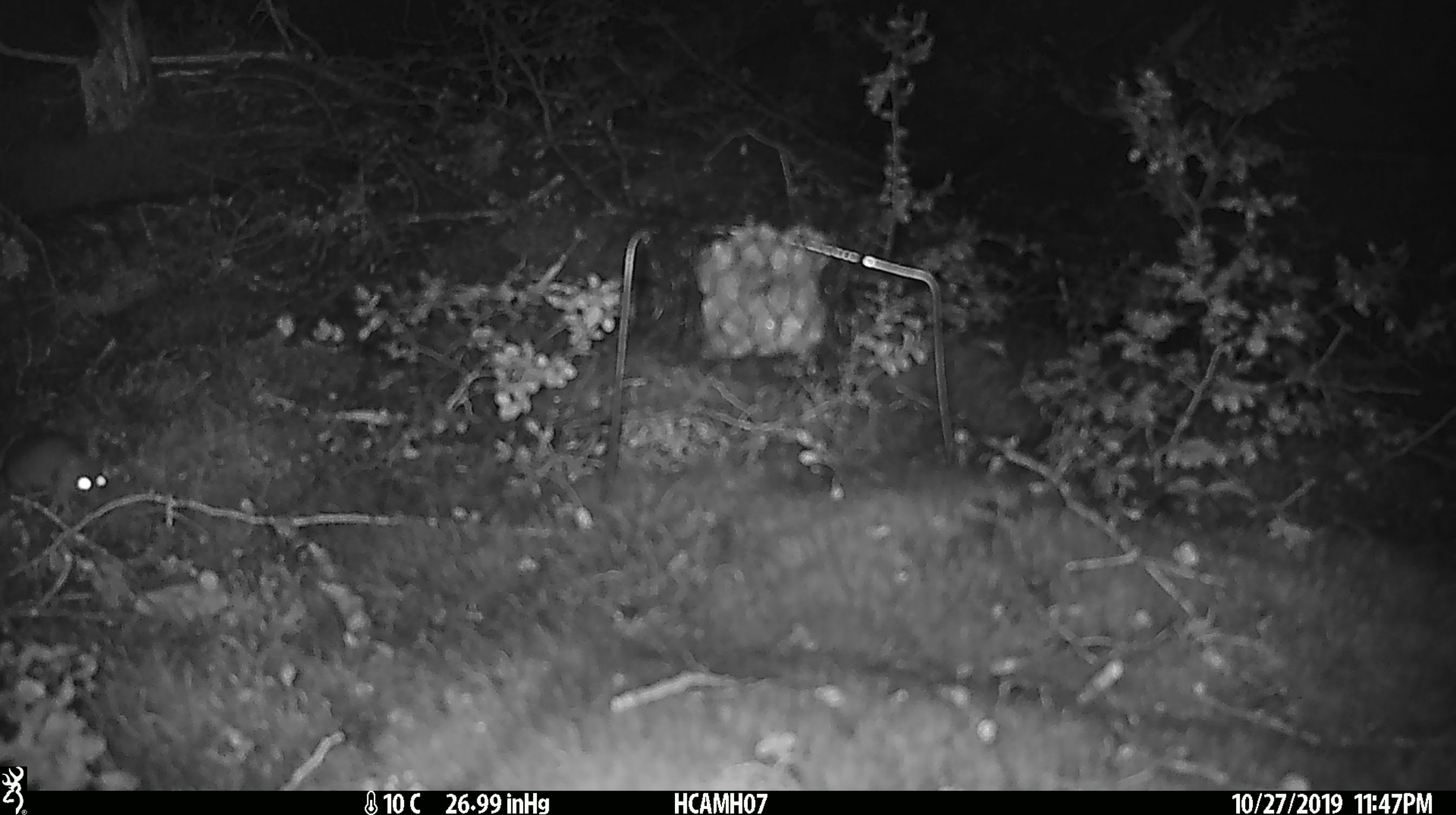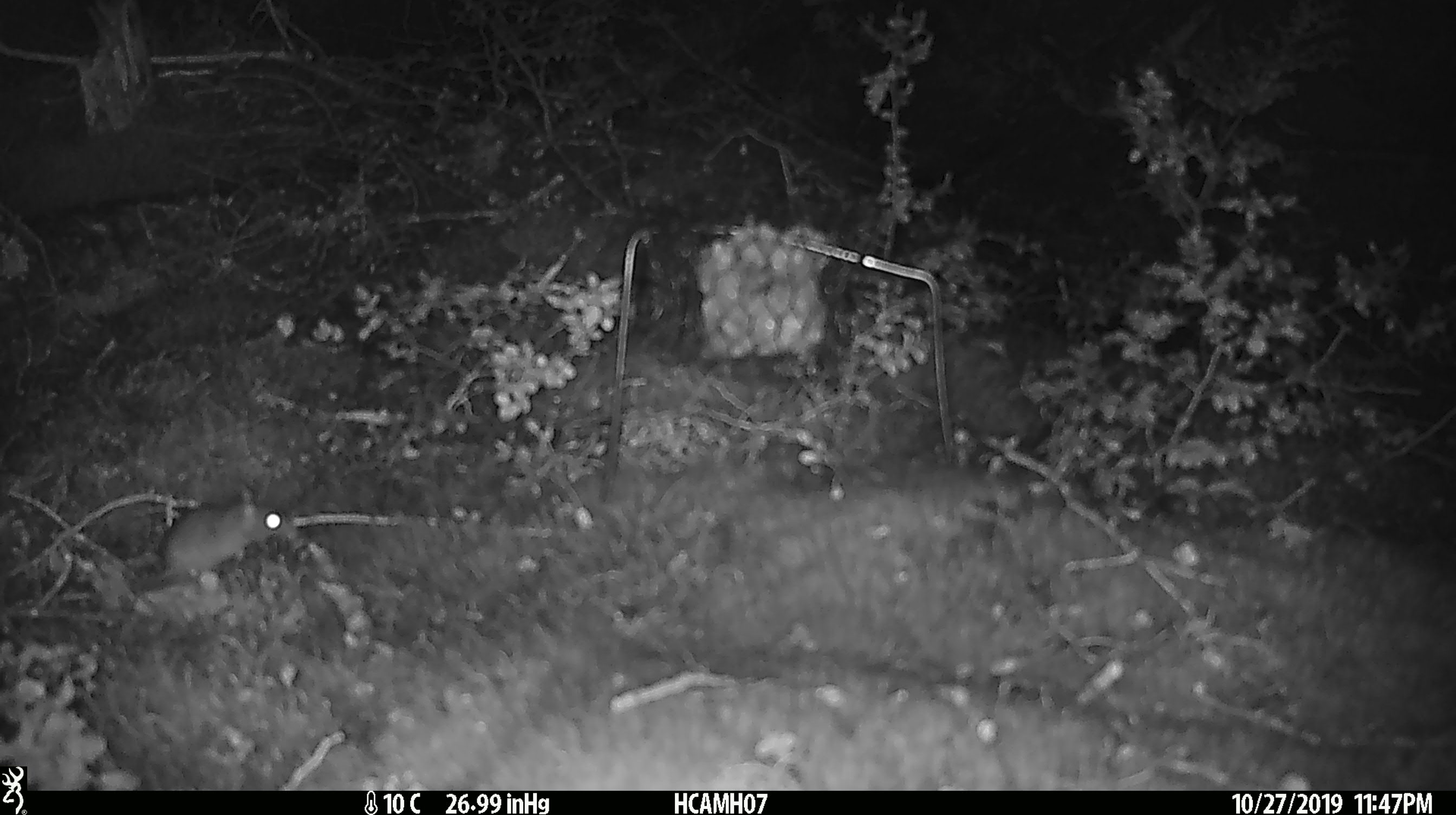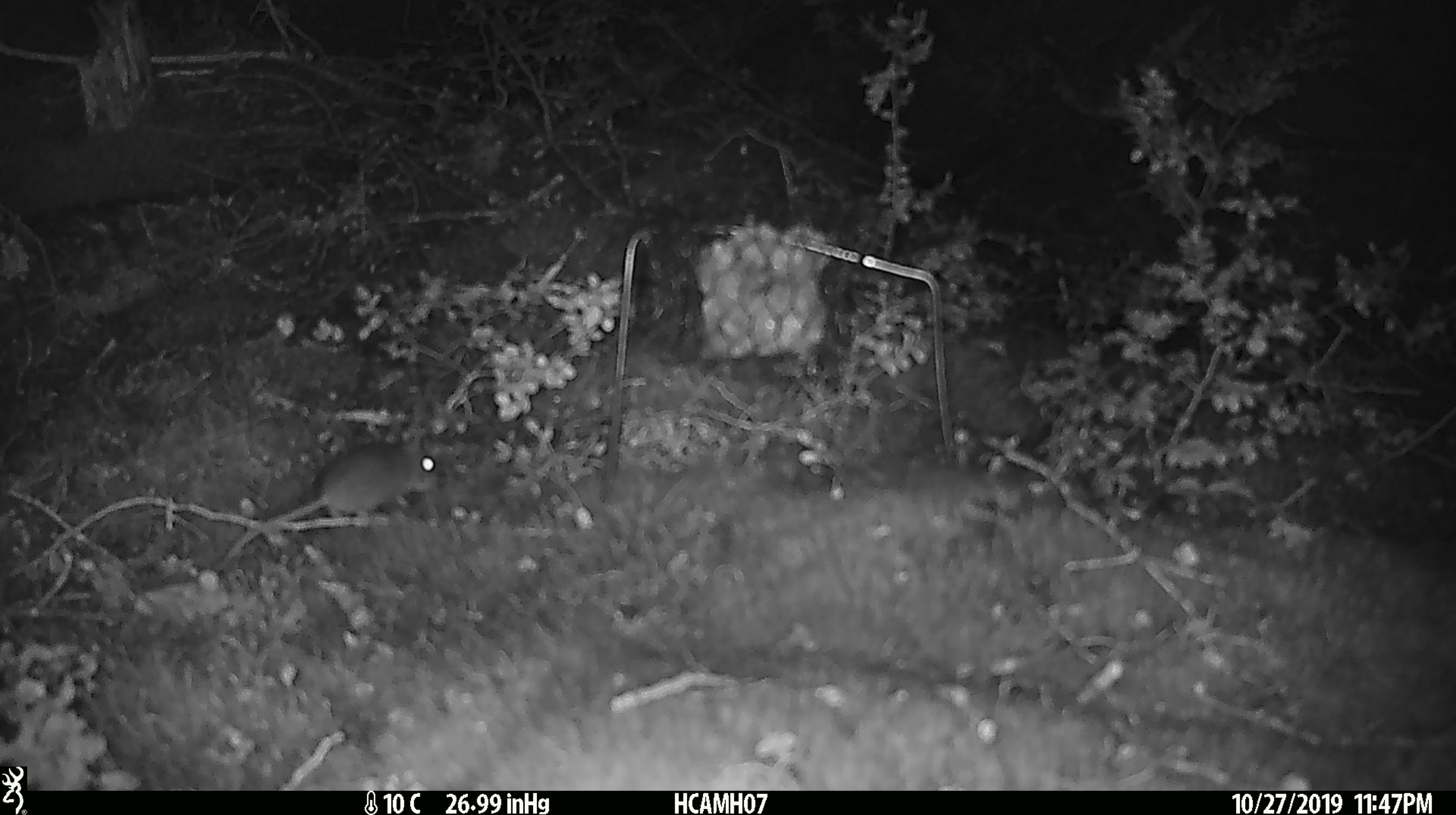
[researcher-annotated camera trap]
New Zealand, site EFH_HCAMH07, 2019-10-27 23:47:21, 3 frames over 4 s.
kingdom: Animalia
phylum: Chordata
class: Mammalia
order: Rodentia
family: Muridae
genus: Mus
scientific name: Mus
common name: mouse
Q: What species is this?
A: Mouse (Mus).